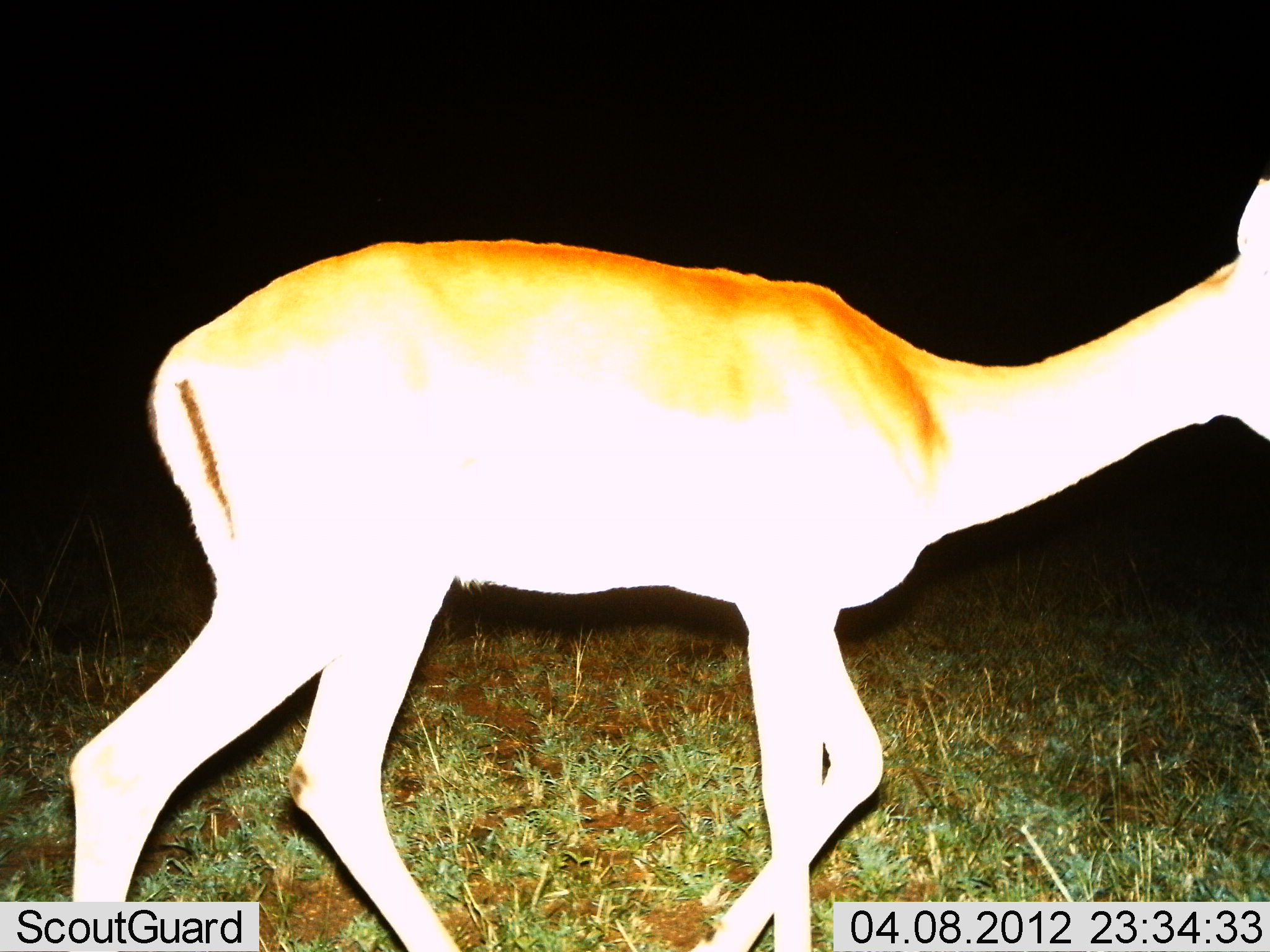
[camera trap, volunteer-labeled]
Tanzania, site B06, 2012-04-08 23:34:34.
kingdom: Animalia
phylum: Chordata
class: Mammalia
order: Artiodactyla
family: Bovidae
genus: Aepyceros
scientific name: Aepyceros melampus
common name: impala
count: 1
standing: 0%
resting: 0%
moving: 100%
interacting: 0%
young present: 0%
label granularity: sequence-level